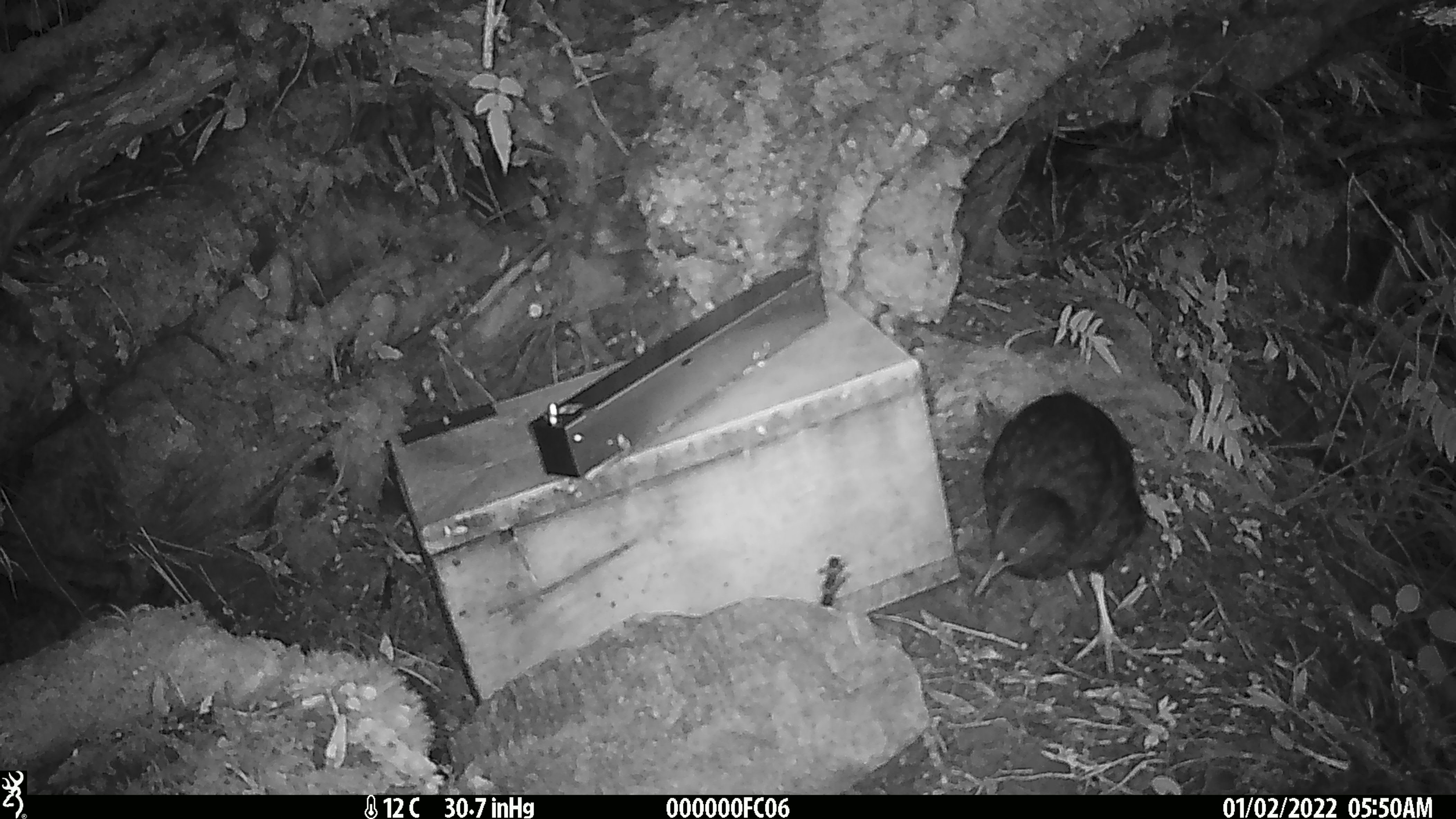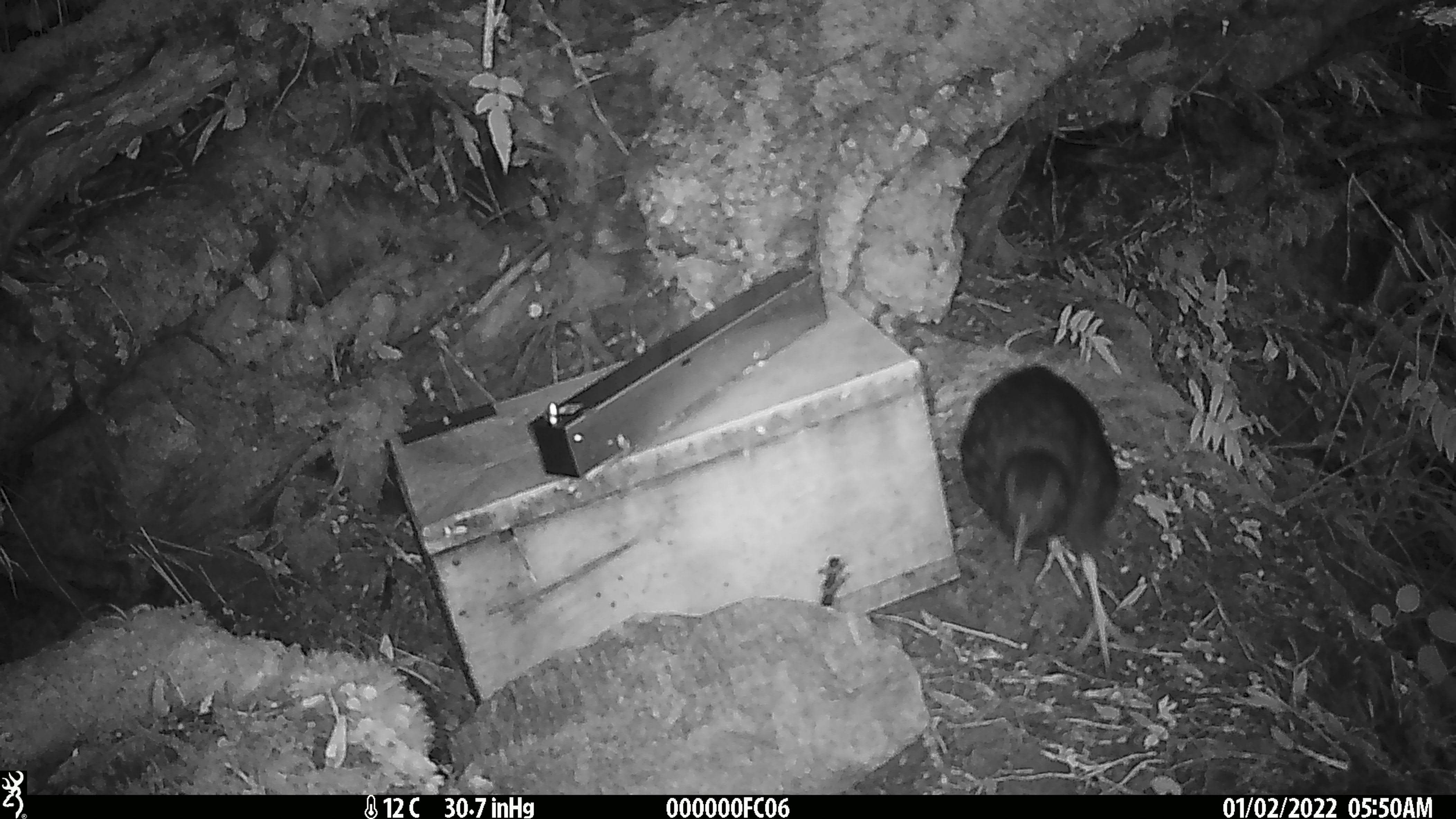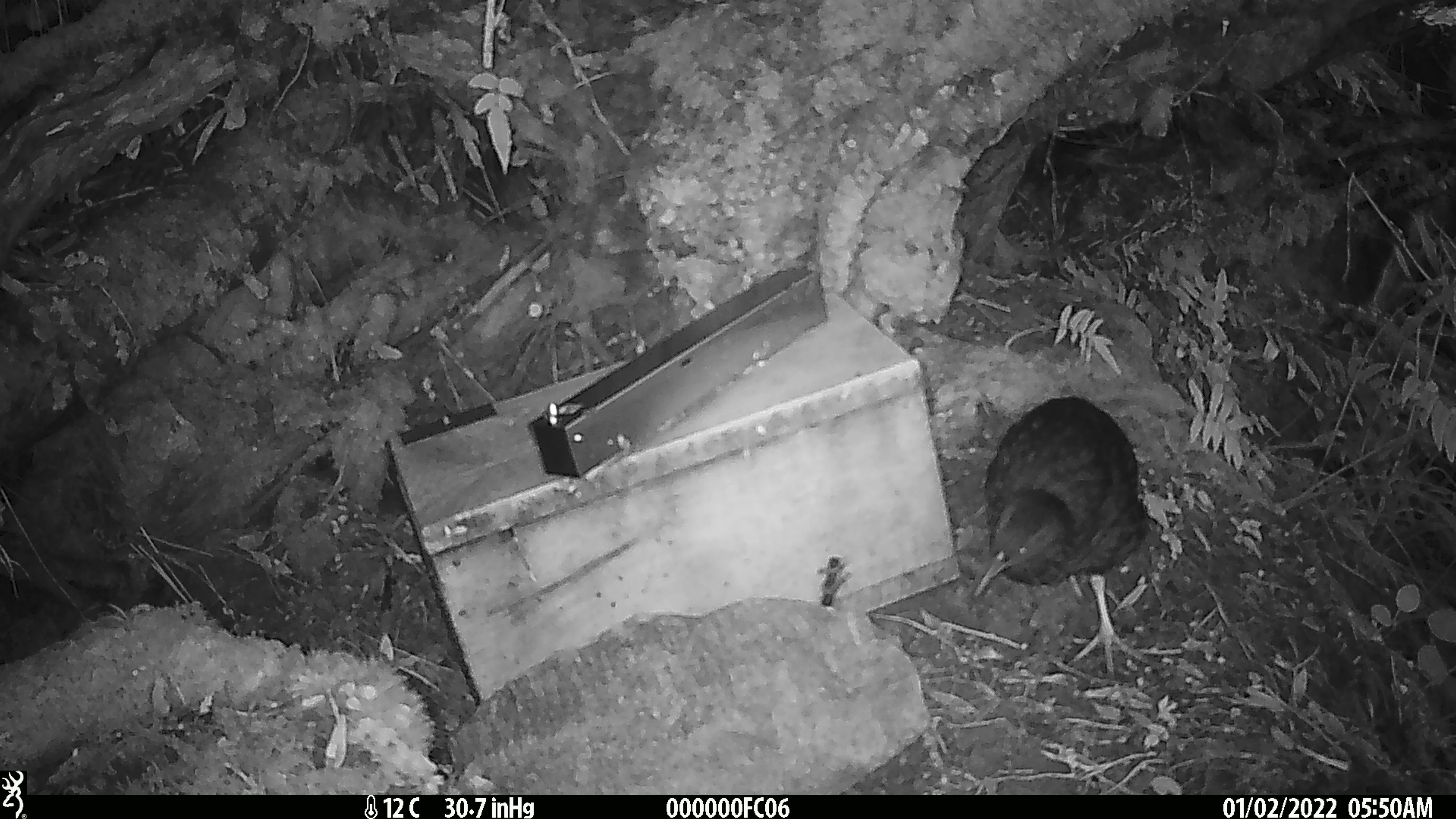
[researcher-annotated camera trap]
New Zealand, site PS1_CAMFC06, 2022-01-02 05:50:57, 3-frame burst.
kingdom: Animalia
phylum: Chordata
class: Aves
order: Gruiformes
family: Rallidae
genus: Gallirallus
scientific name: Gallirallus australis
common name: weka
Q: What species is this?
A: Weka (Gallirallus australis).